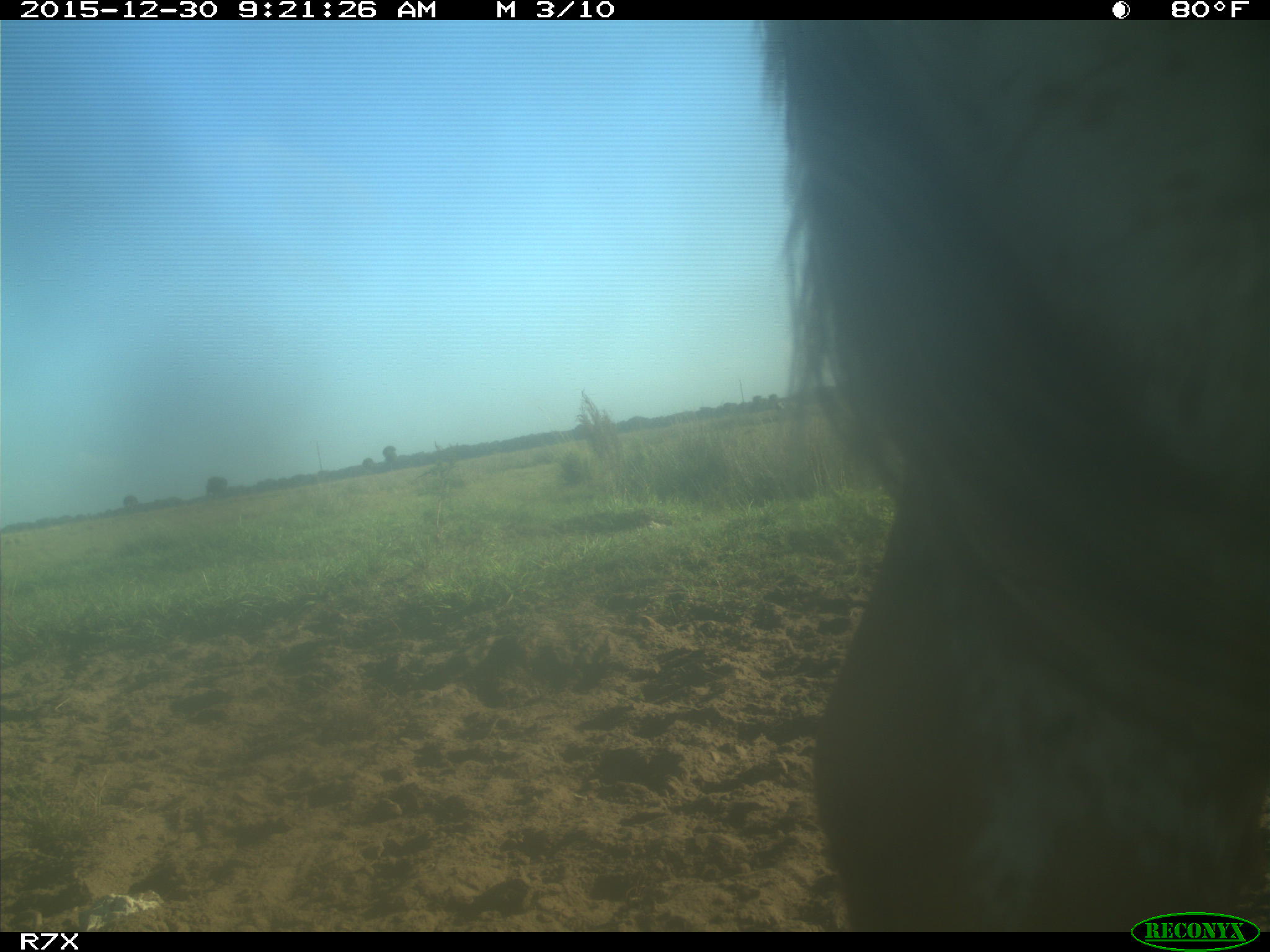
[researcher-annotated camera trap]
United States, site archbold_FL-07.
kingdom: Animalia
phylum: Chordata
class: Mammalia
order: Artiodactyla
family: Bovidae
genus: Bos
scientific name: Bos taurus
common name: domestic cow